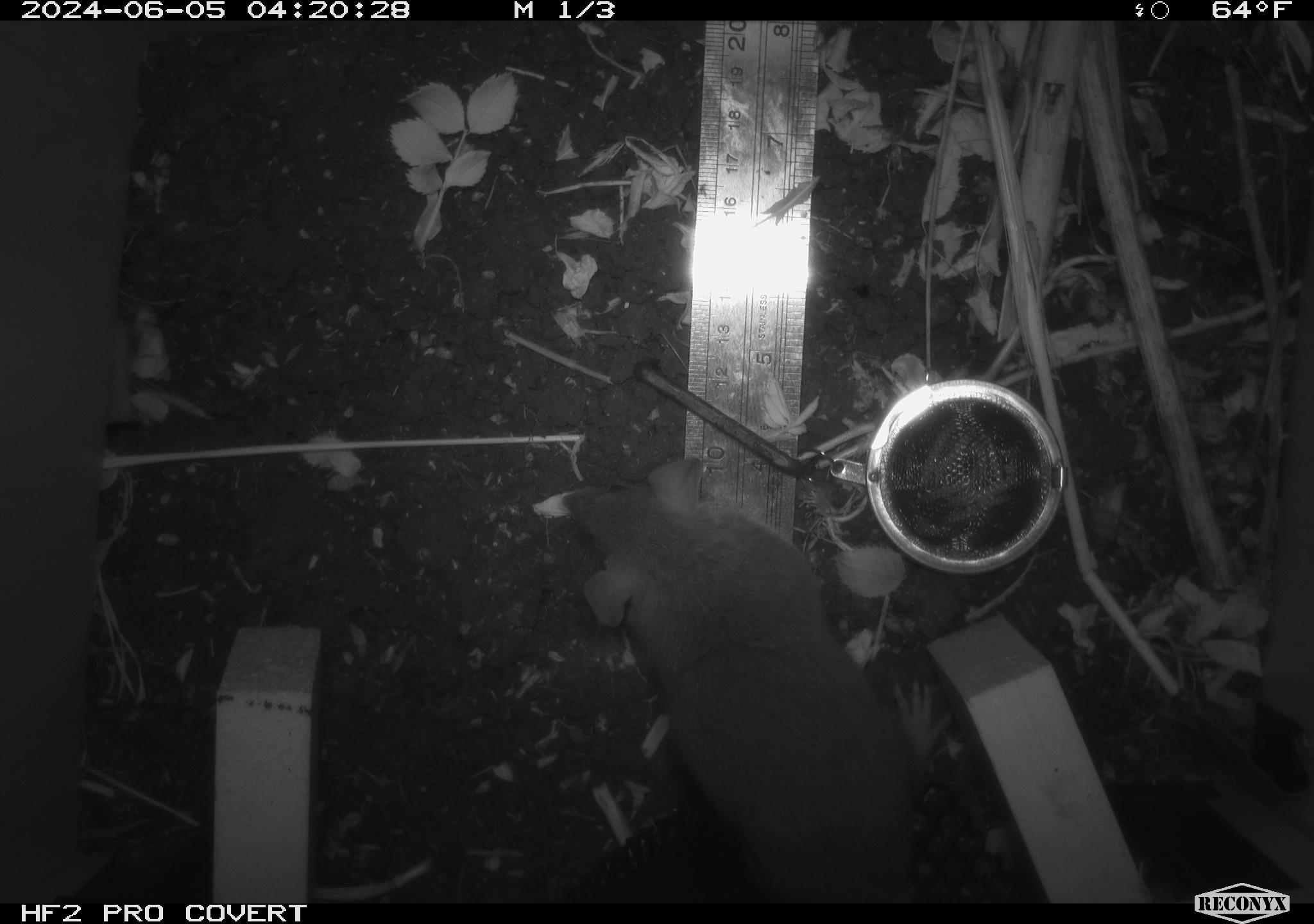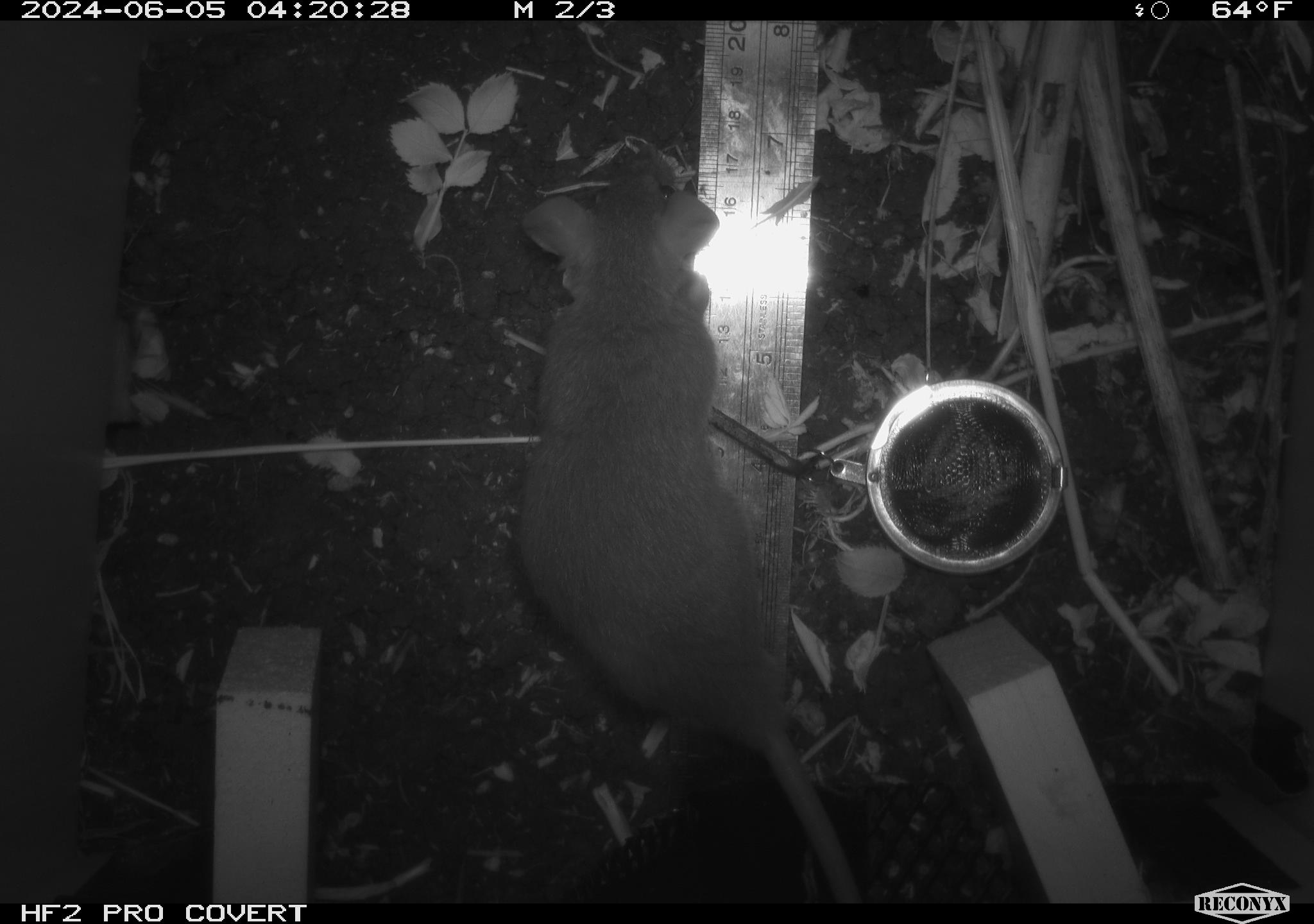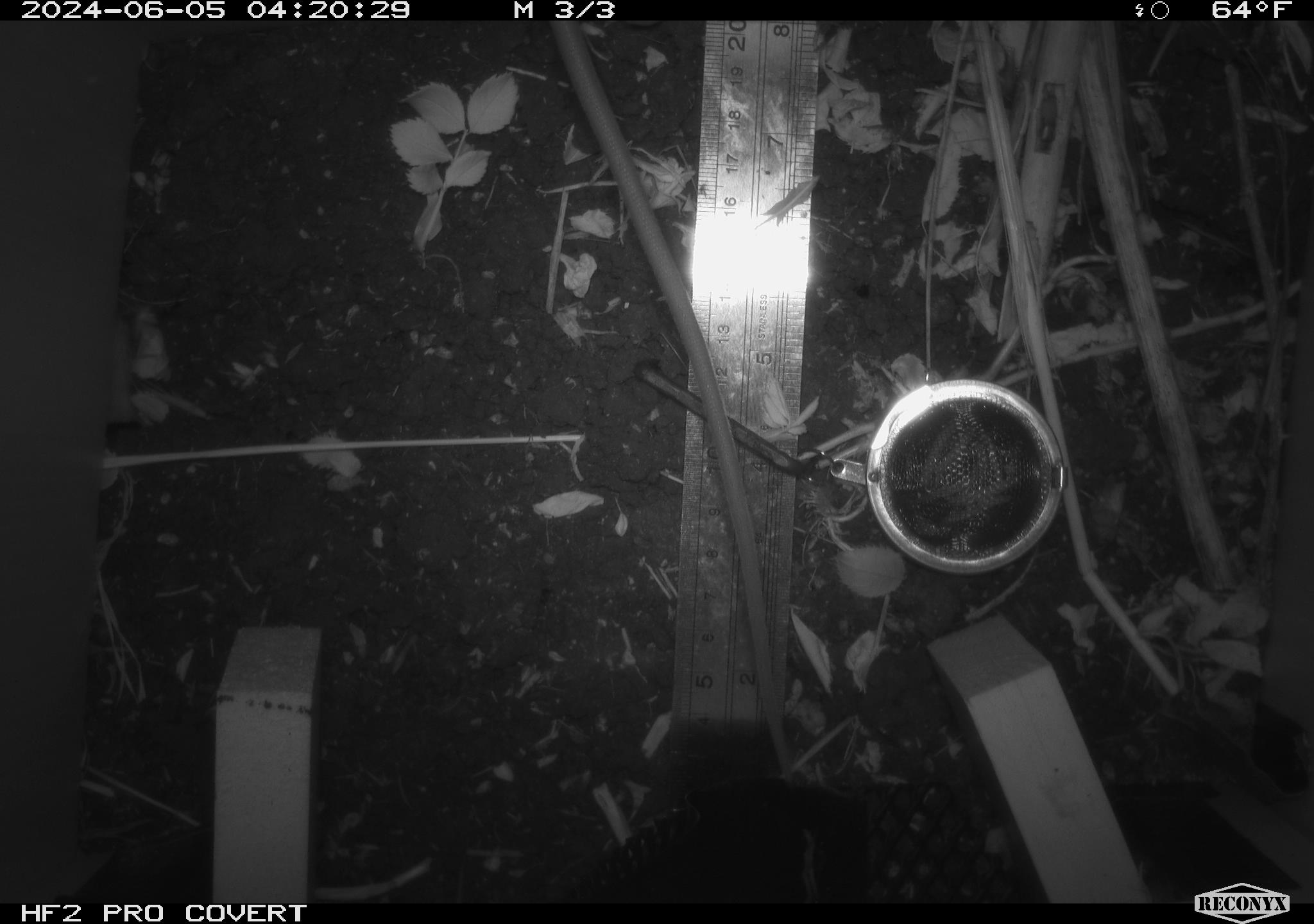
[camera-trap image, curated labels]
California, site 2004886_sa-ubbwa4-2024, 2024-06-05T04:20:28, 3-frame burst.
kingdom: Animalia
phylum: Chordata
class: Mammalia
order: Rodentia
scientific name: Rodentia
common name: woodrat or rat or mouse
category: woodrat or rat or mouse species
Woodrat or rat or mouse species (woodrat or rat or mouse) (Rodentia).